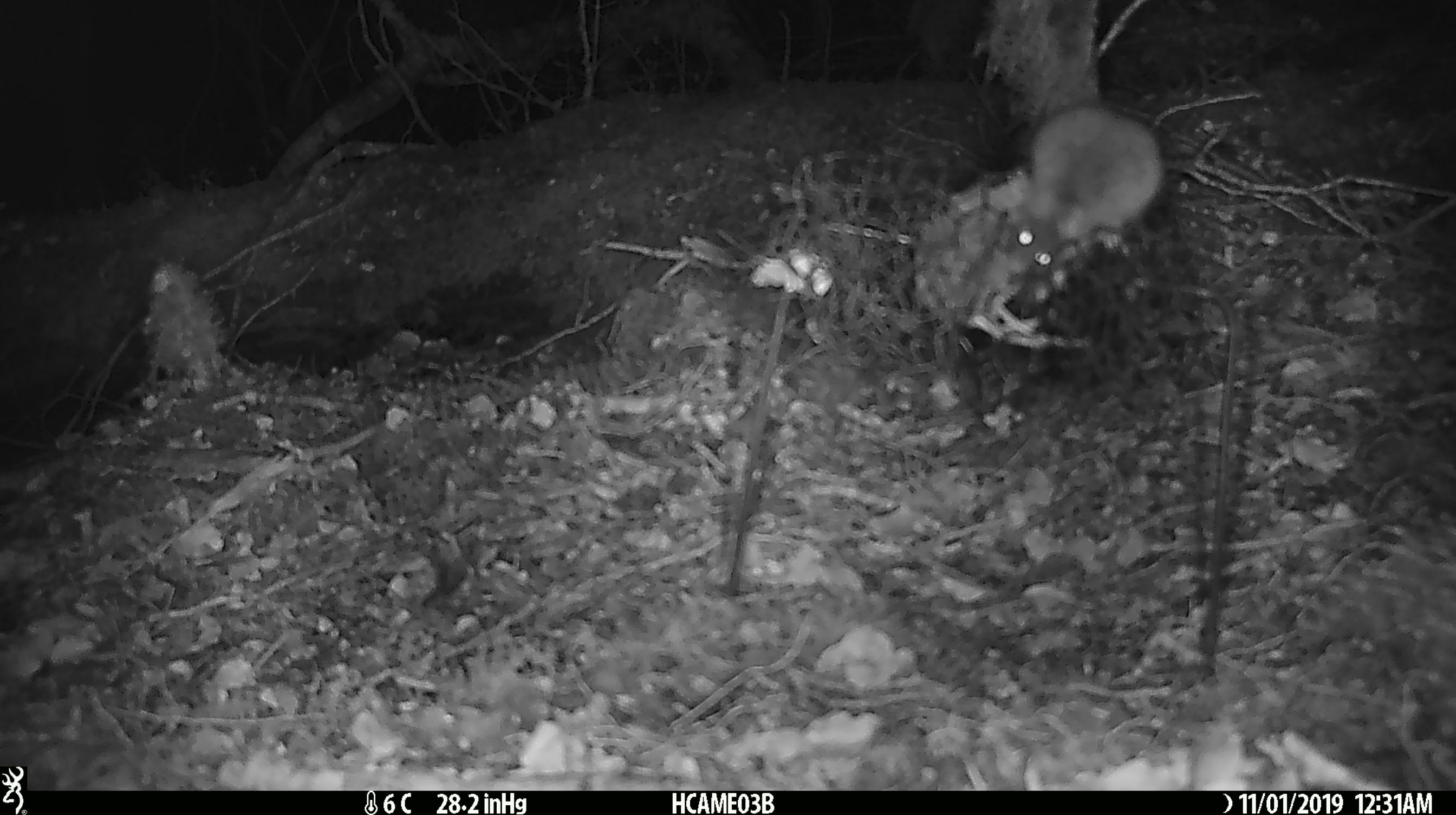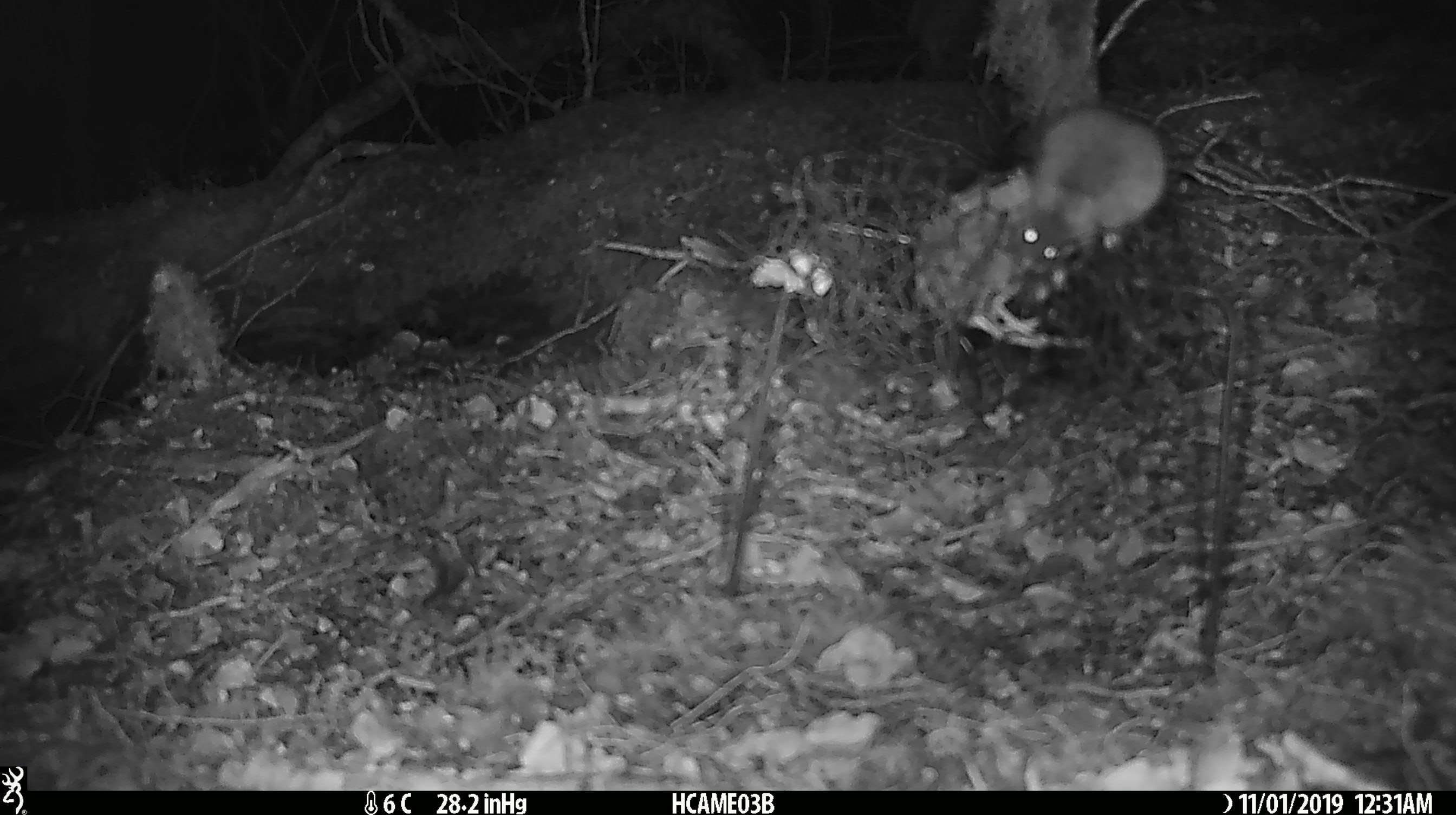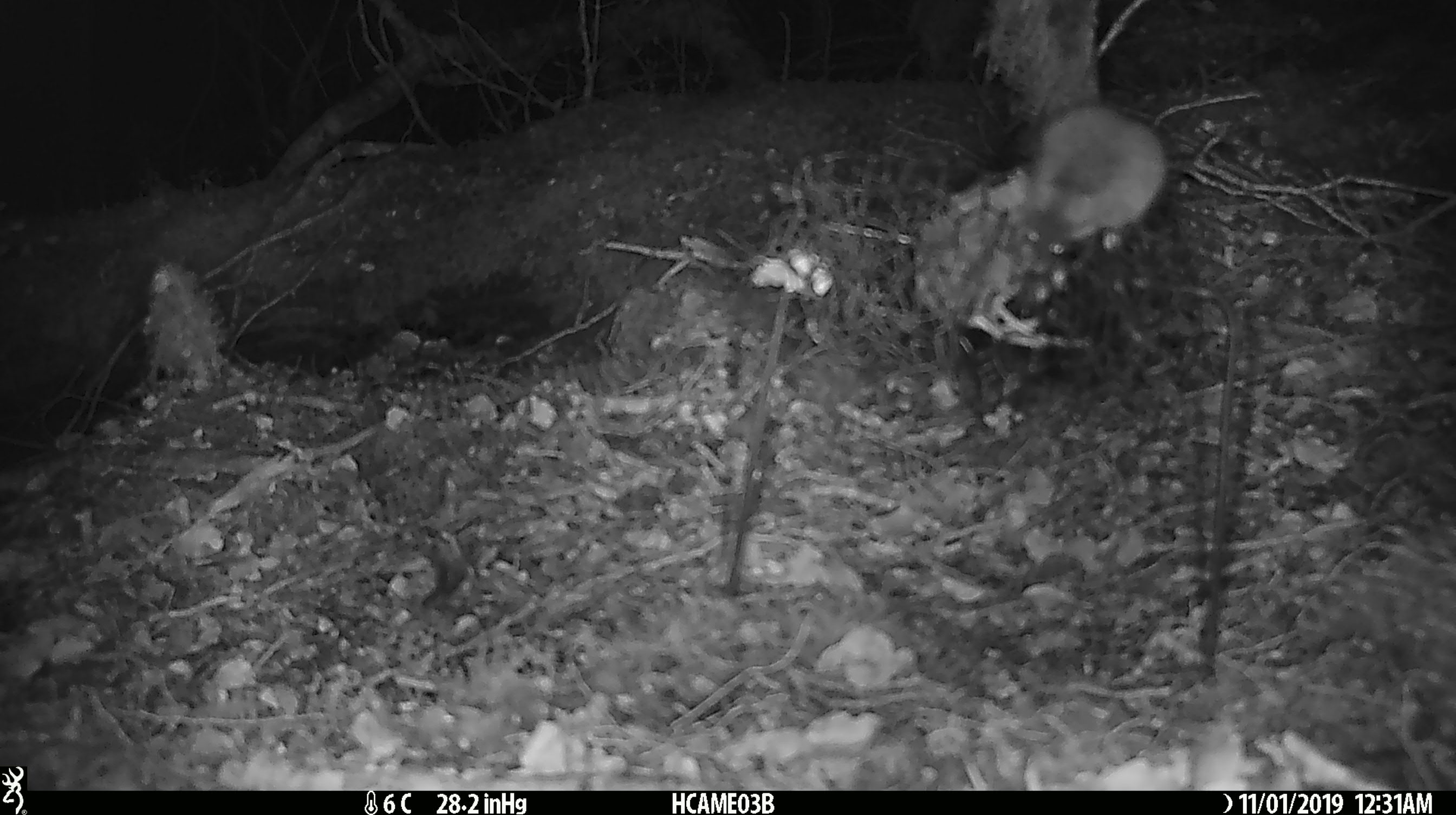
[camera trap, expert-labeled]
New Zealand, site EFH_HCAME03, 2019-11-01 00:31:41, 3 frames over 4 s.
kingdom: Animalia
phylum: Chordata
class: Mammalia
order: Rodentia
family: Muridae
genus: Mus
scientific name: Mus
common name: mouse